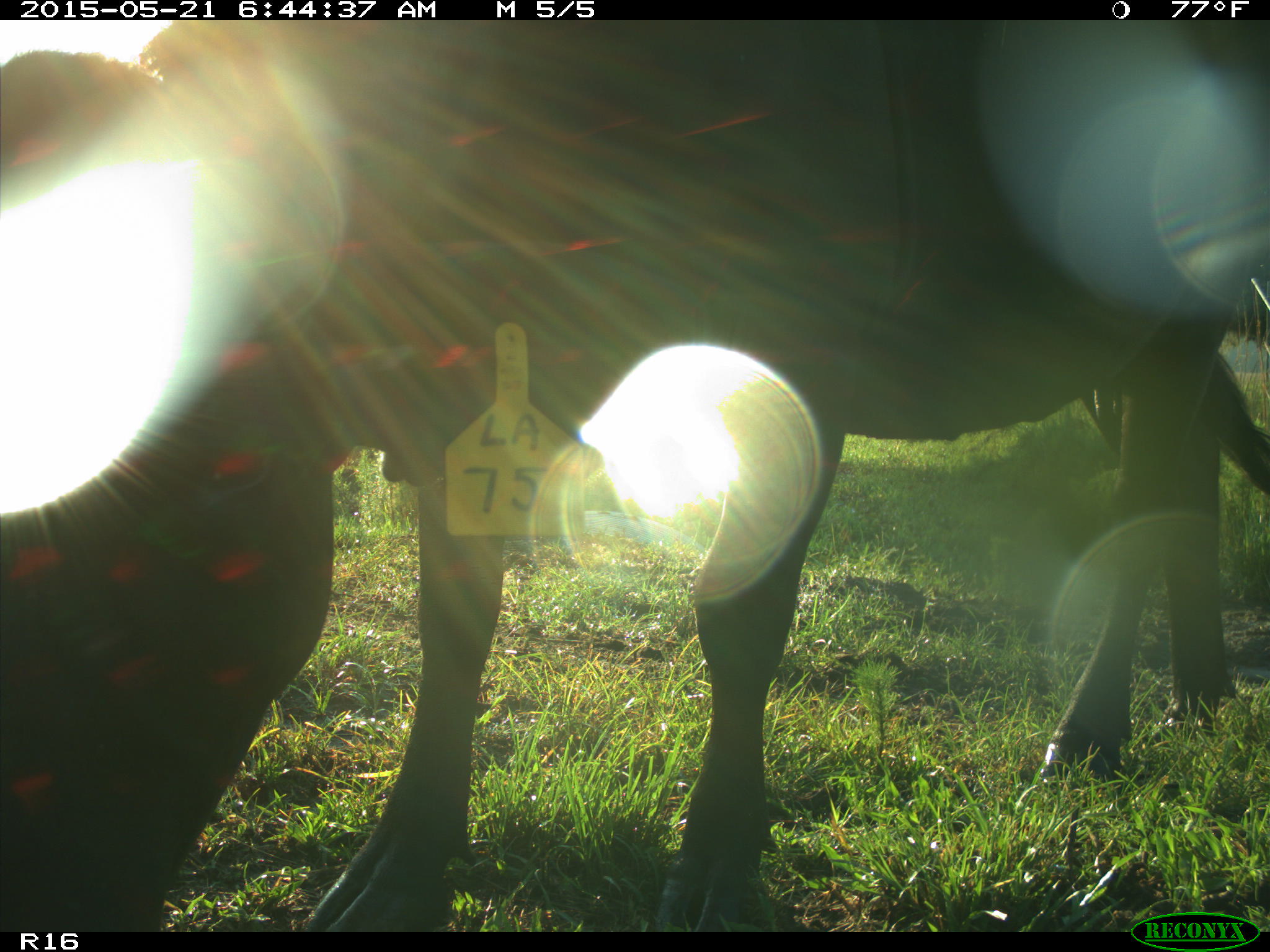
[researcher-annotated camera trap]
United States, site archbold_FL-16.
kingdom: Animalia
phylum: Chordata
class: Mammalia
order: Artiodactyla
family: Bovidae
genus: Bos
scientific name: Bos taurus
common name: domestic cow